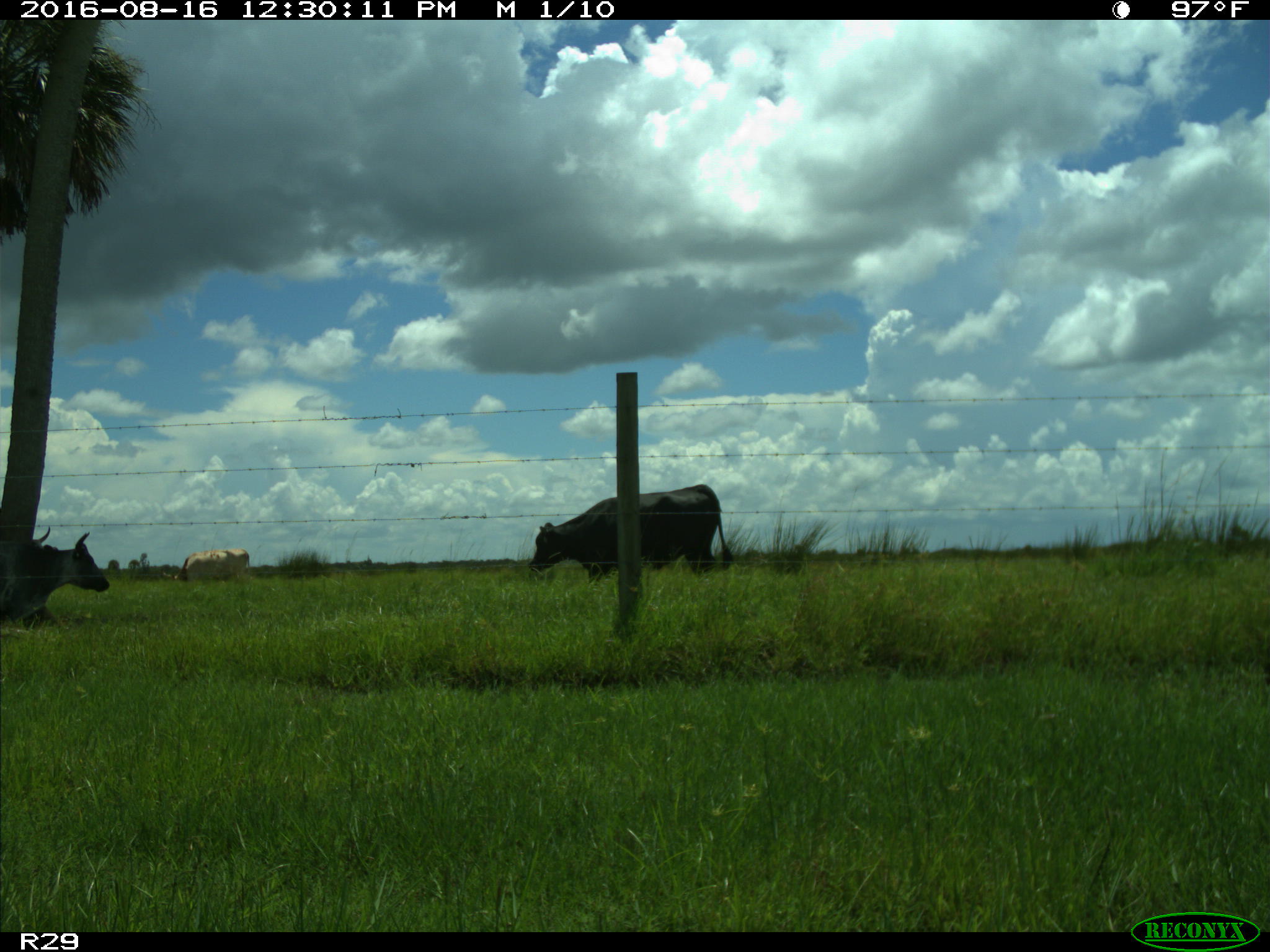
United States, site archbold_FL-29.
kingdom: Animalia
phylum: Chordata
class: Mammalia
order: Artiodactyla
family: Bovidae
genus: Bos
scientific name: Bos taurus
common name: domestic cow